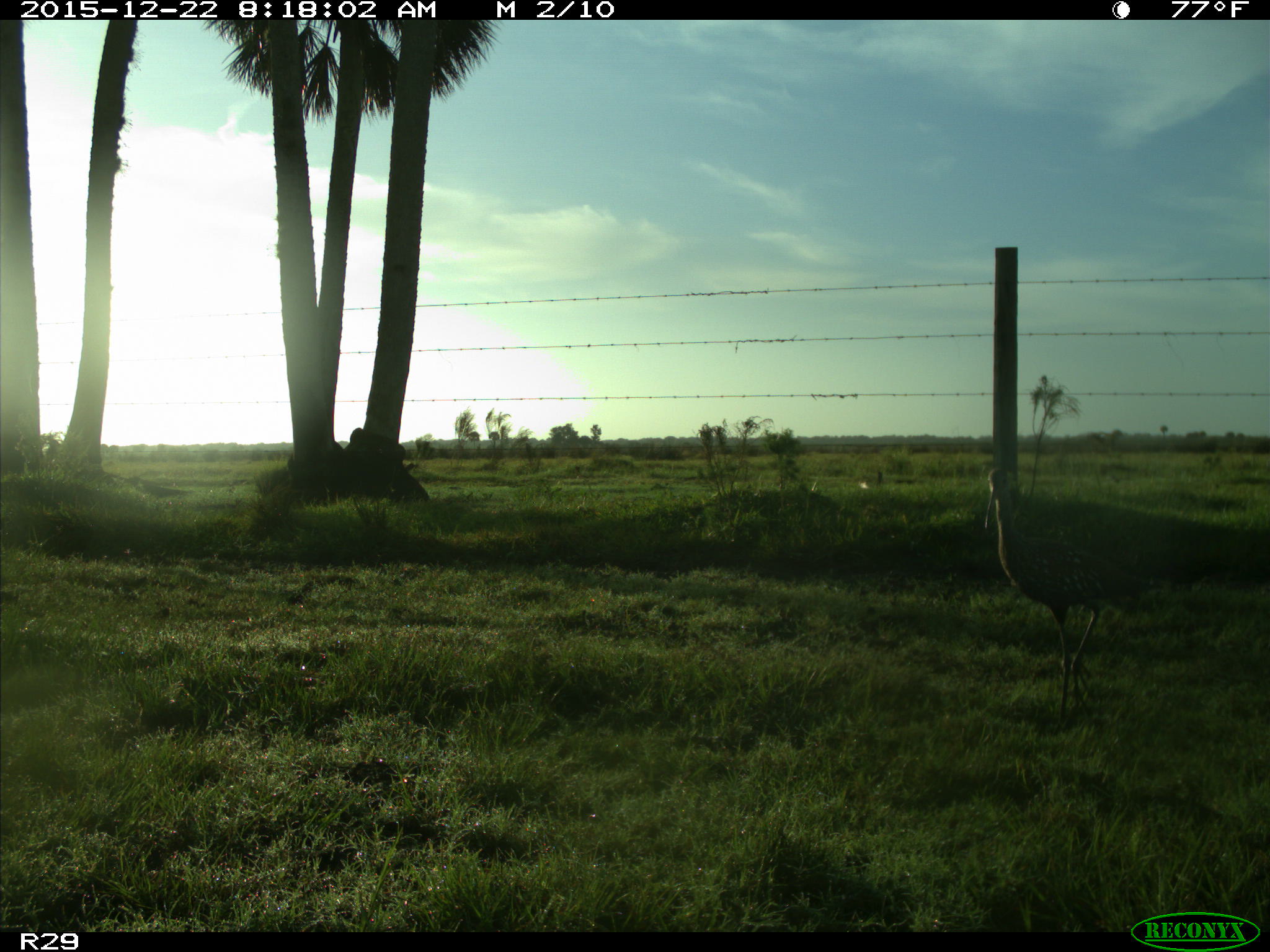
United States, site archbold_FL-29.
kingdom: Animalia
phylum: Chordata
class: Aves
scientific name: Aves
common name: birds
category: unidentified bird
Unidentified bird (birds) (Aves).